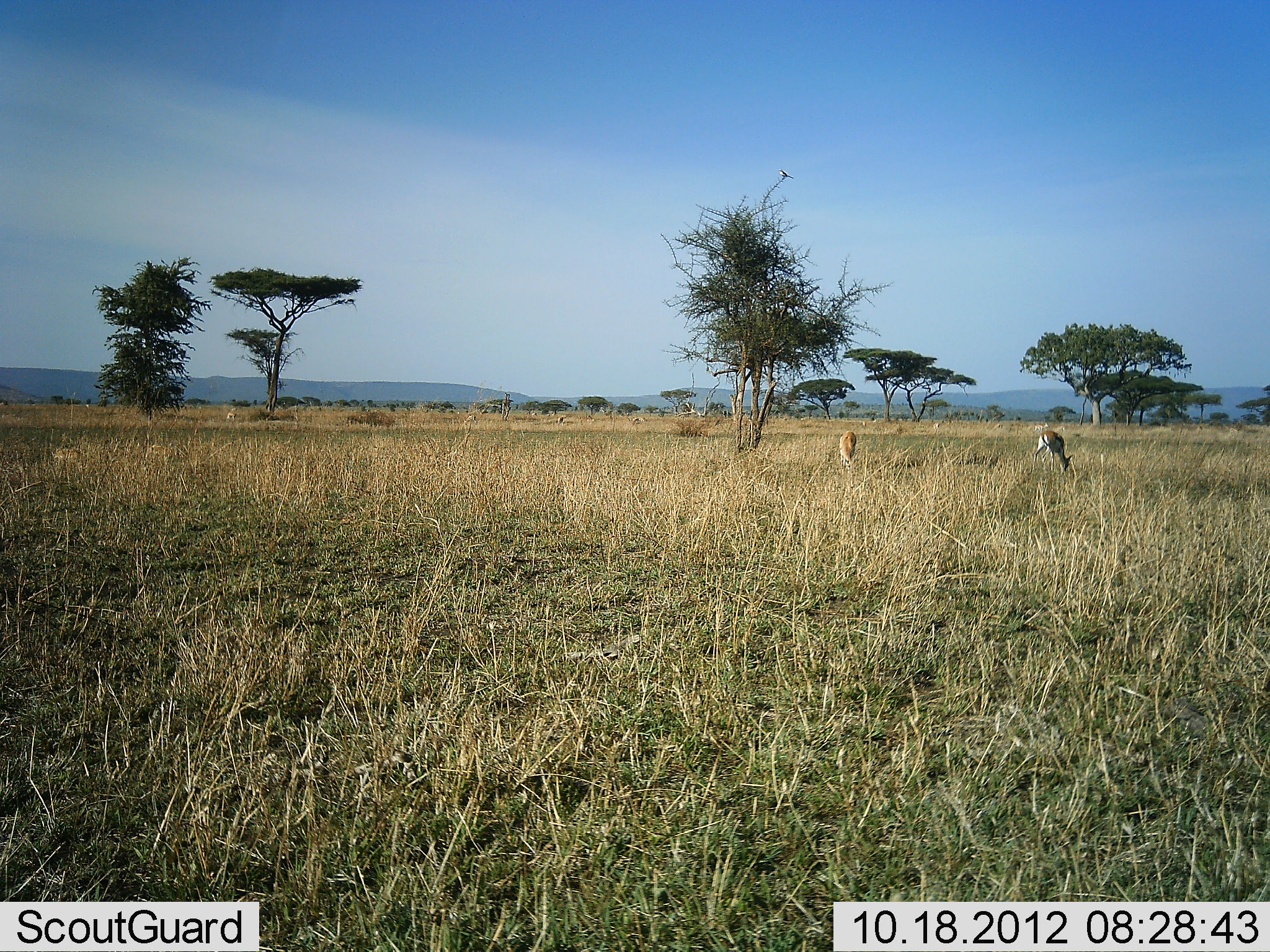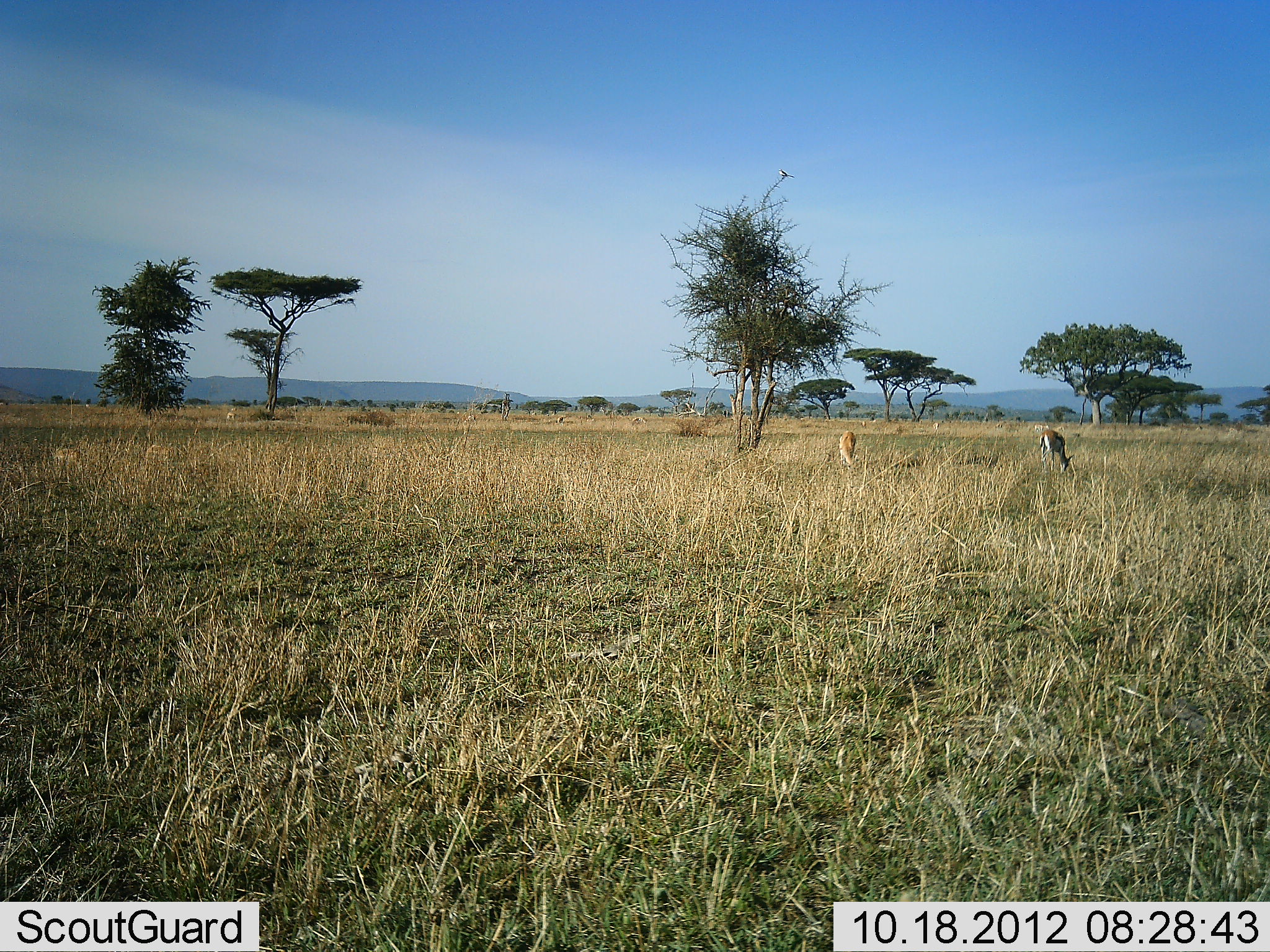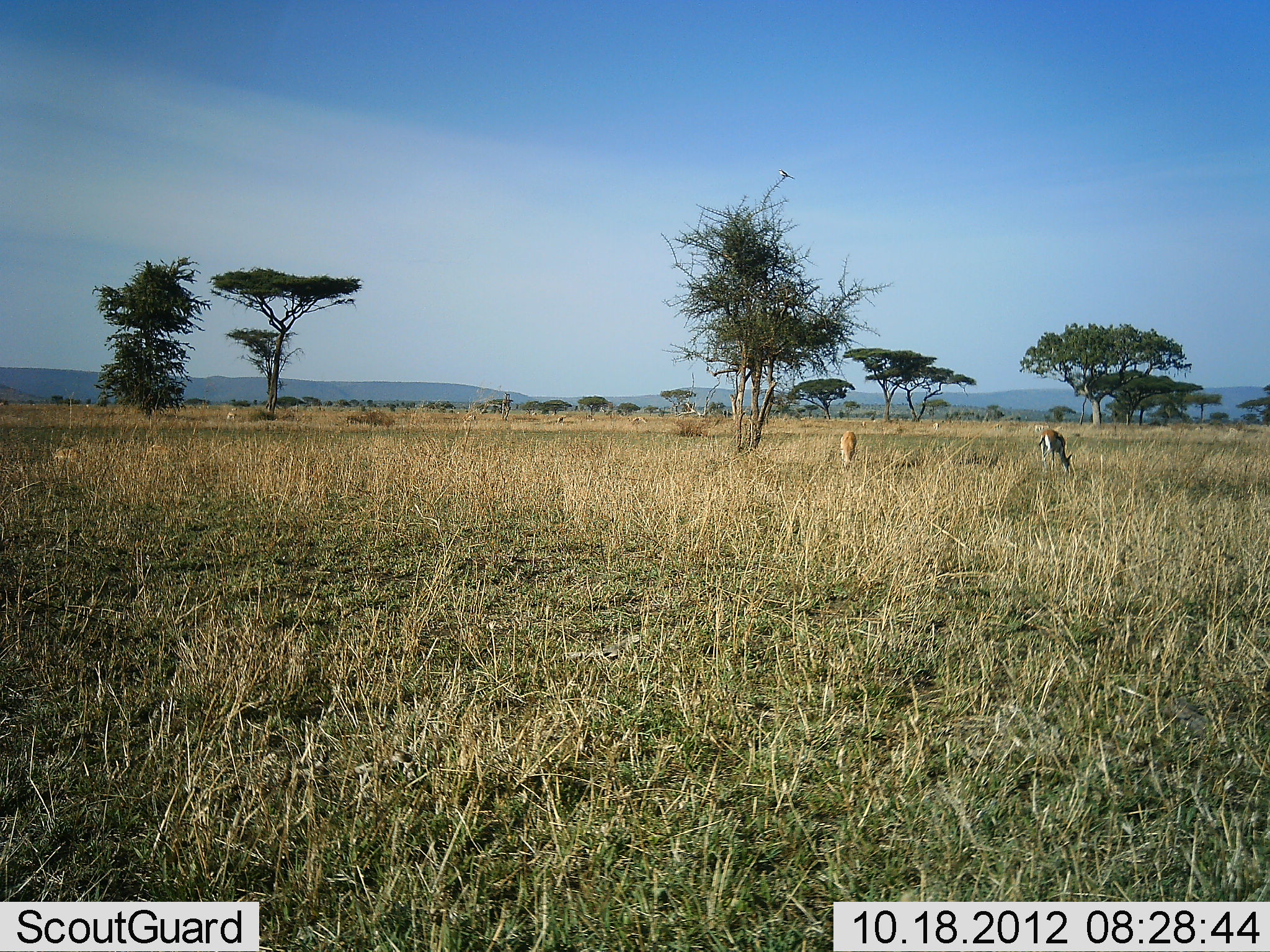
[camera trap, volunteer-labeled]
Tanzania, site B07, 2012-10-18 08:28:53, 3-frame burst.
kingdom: Animalia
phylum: Chordata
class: Mammalia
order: Artiodactyla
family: Bovidae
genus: Eudorcas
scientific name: Eudorcas thomsonii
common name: thomson's gazelle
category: gazellethomsons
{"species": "gazellethomsons (thomson's gazelle) (Eudorcas thomsonii)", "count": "2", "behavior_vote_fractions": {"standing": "54%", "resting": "0%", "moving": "0%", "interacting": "8%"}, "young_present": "0%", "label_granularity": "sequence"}